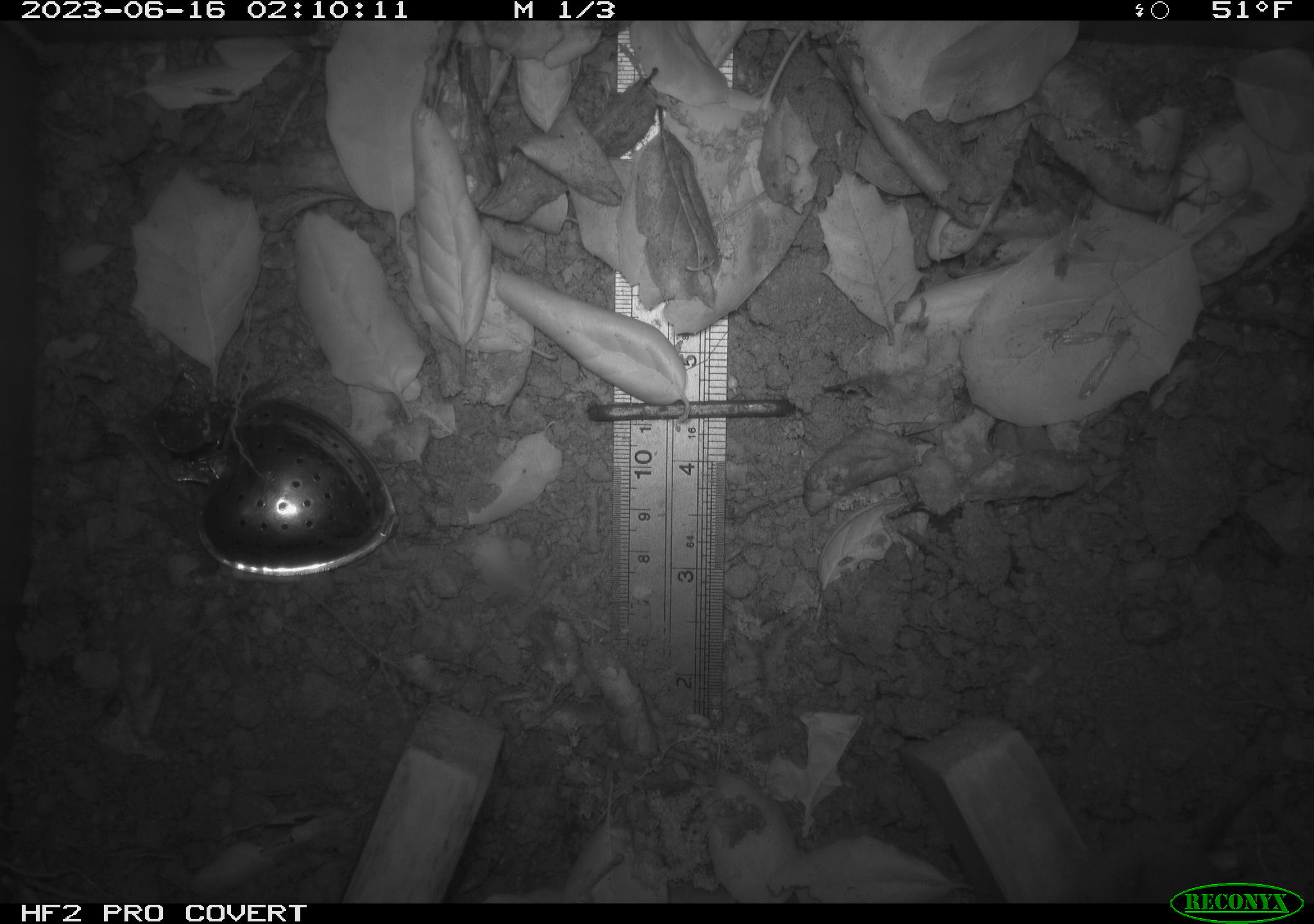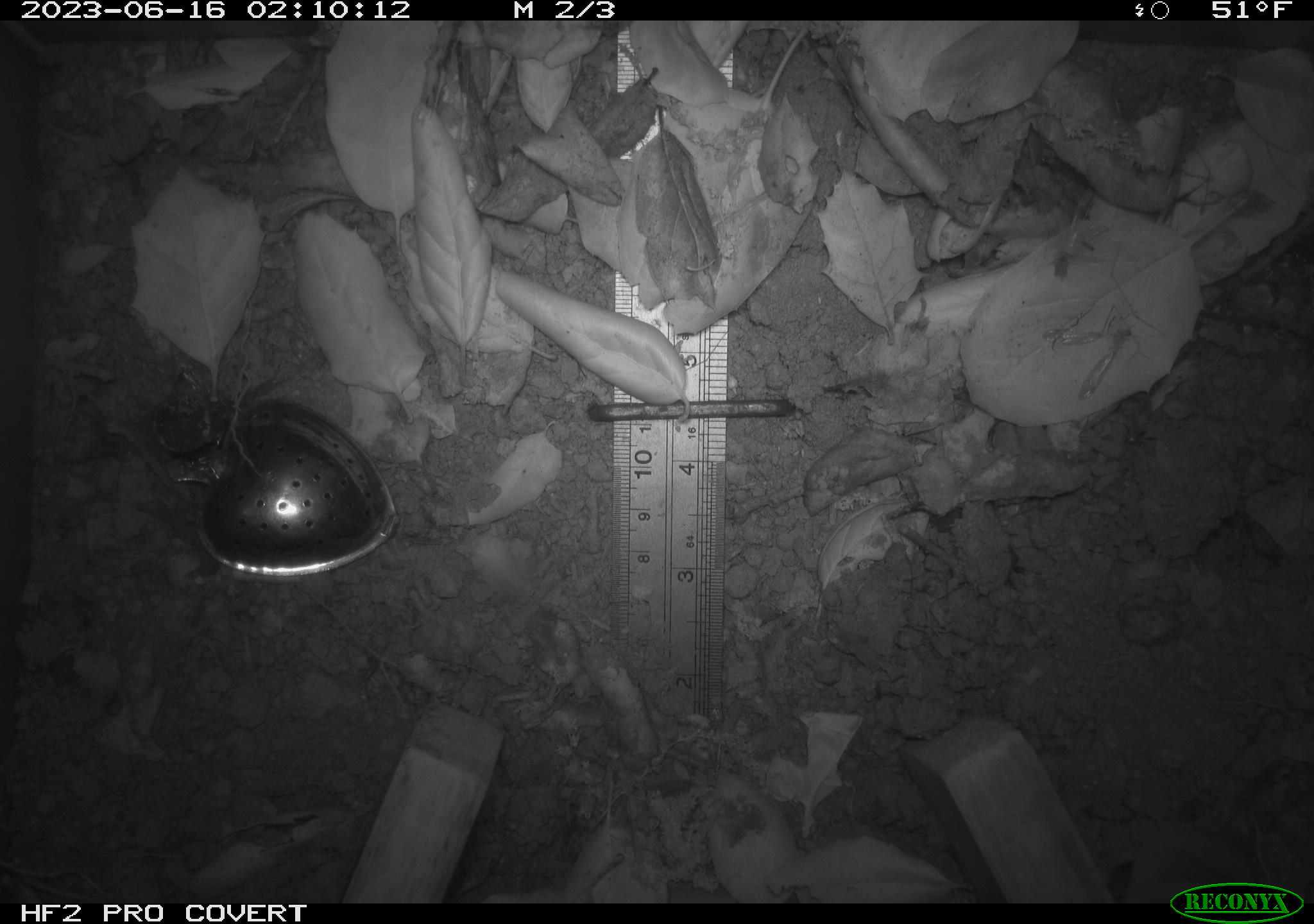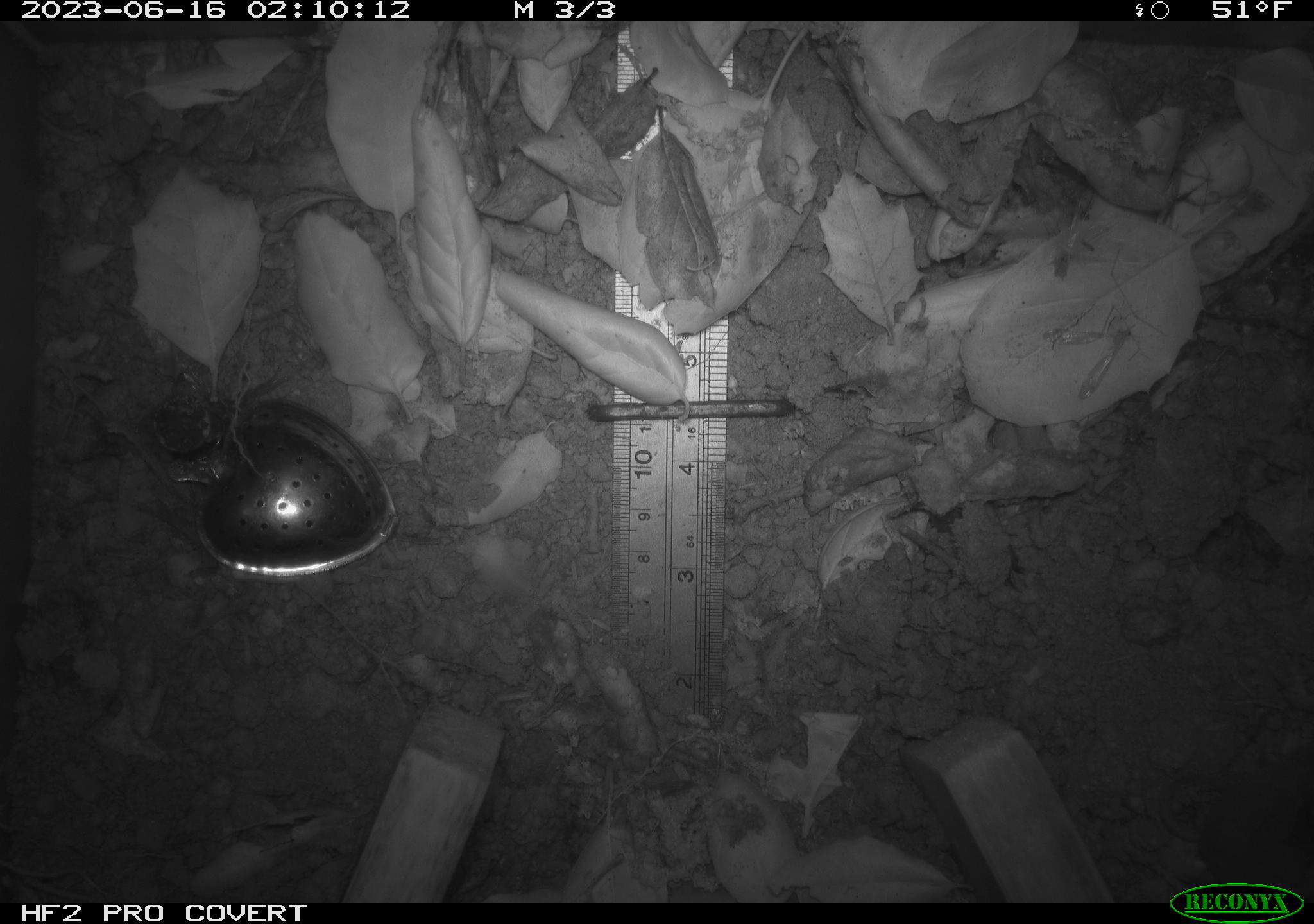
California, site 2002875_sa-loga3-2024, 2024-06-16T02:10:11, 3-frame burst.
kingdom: Animalia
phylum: Chordata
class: Mammalia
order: Eulipotyphla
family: Soricidae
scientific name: Soricidae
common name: shrews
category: soricidae family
Soricidae family (shrews) (Soricidae).